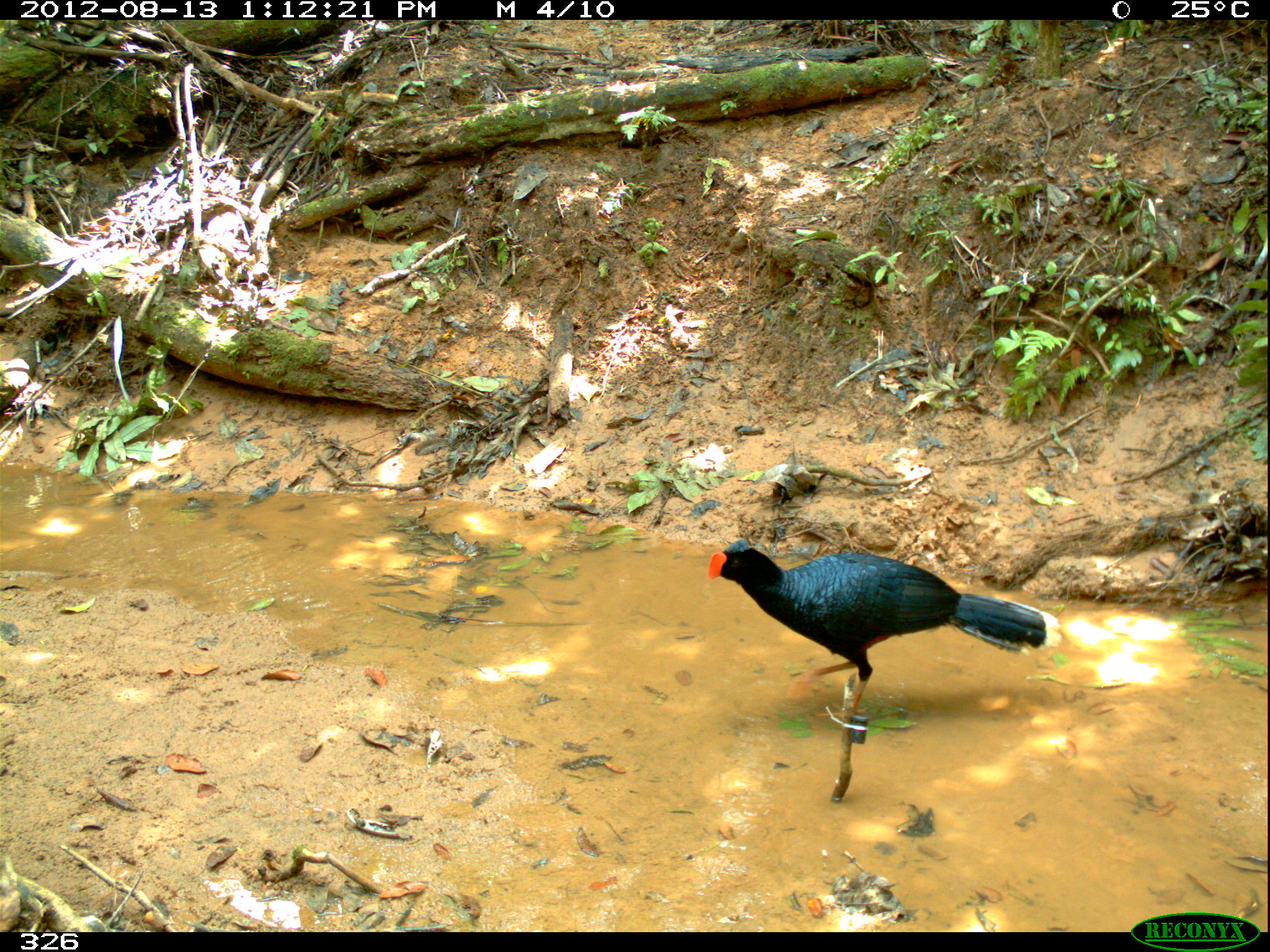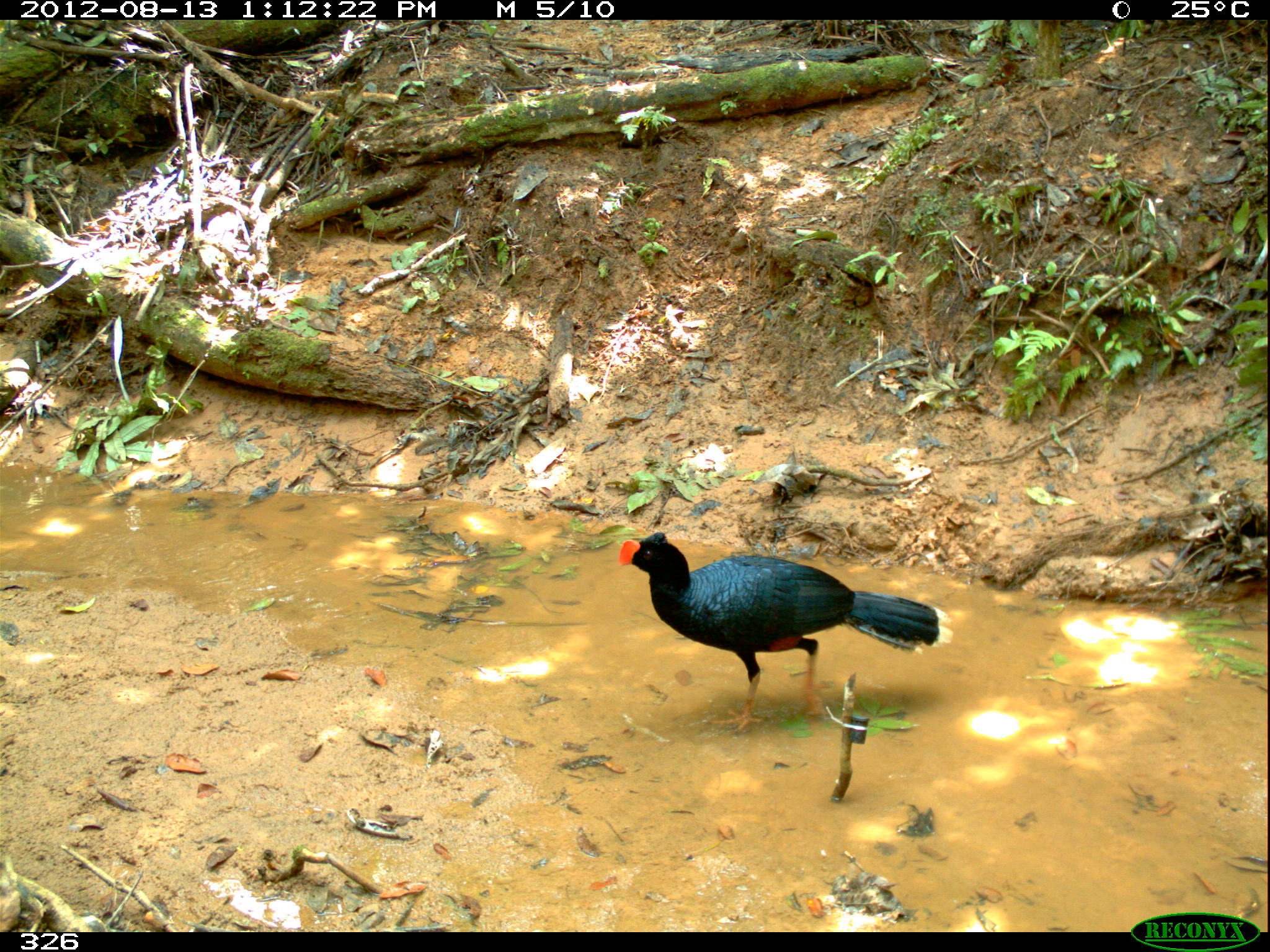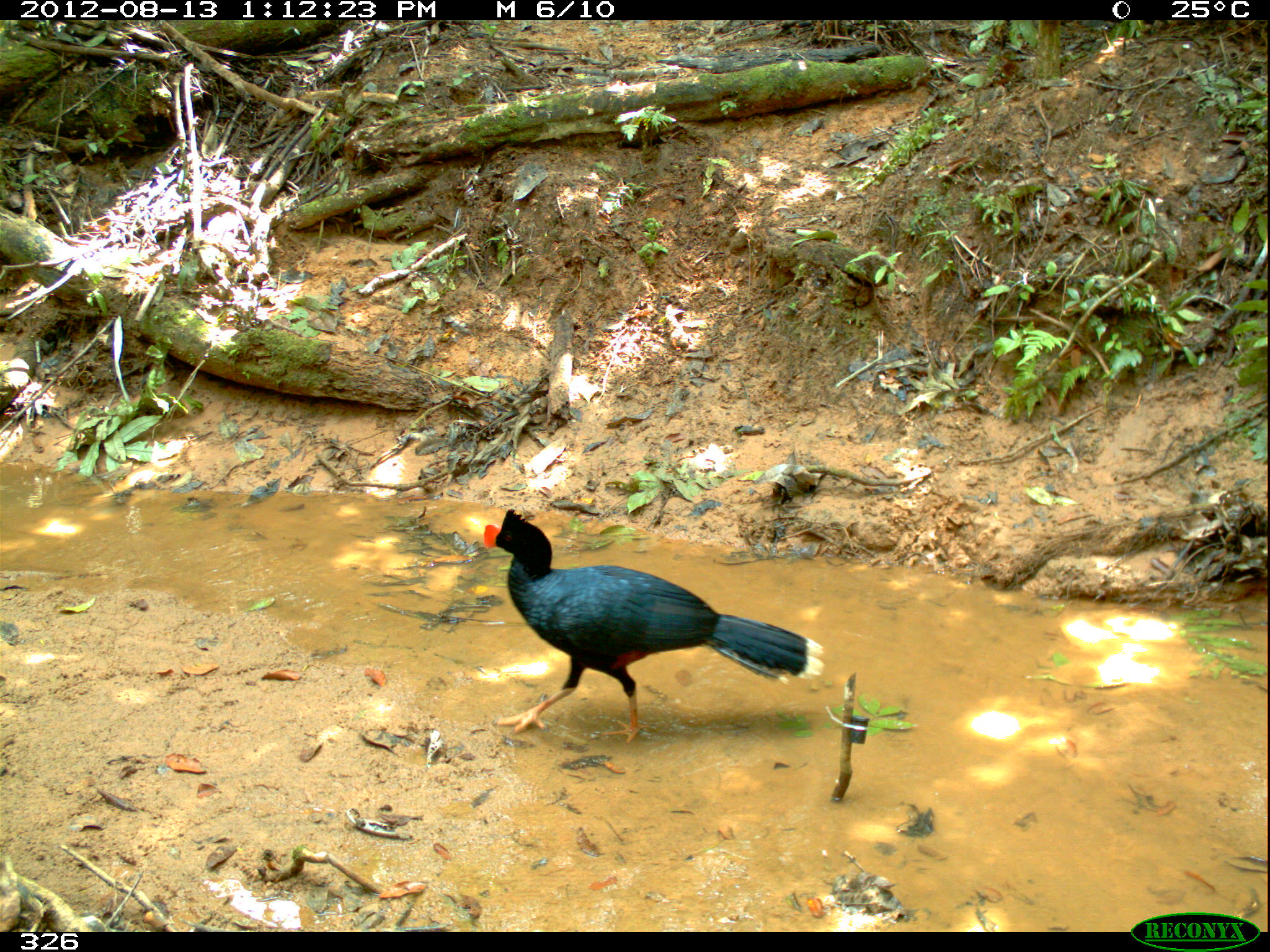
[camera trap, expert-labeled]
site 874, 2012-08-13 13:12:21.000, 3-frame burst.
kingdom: Animalia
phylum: Chordata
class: Aves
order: Galliformes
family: Cracidae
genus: Mitu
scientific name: Mitu tuberosum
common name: razor-billed curassow